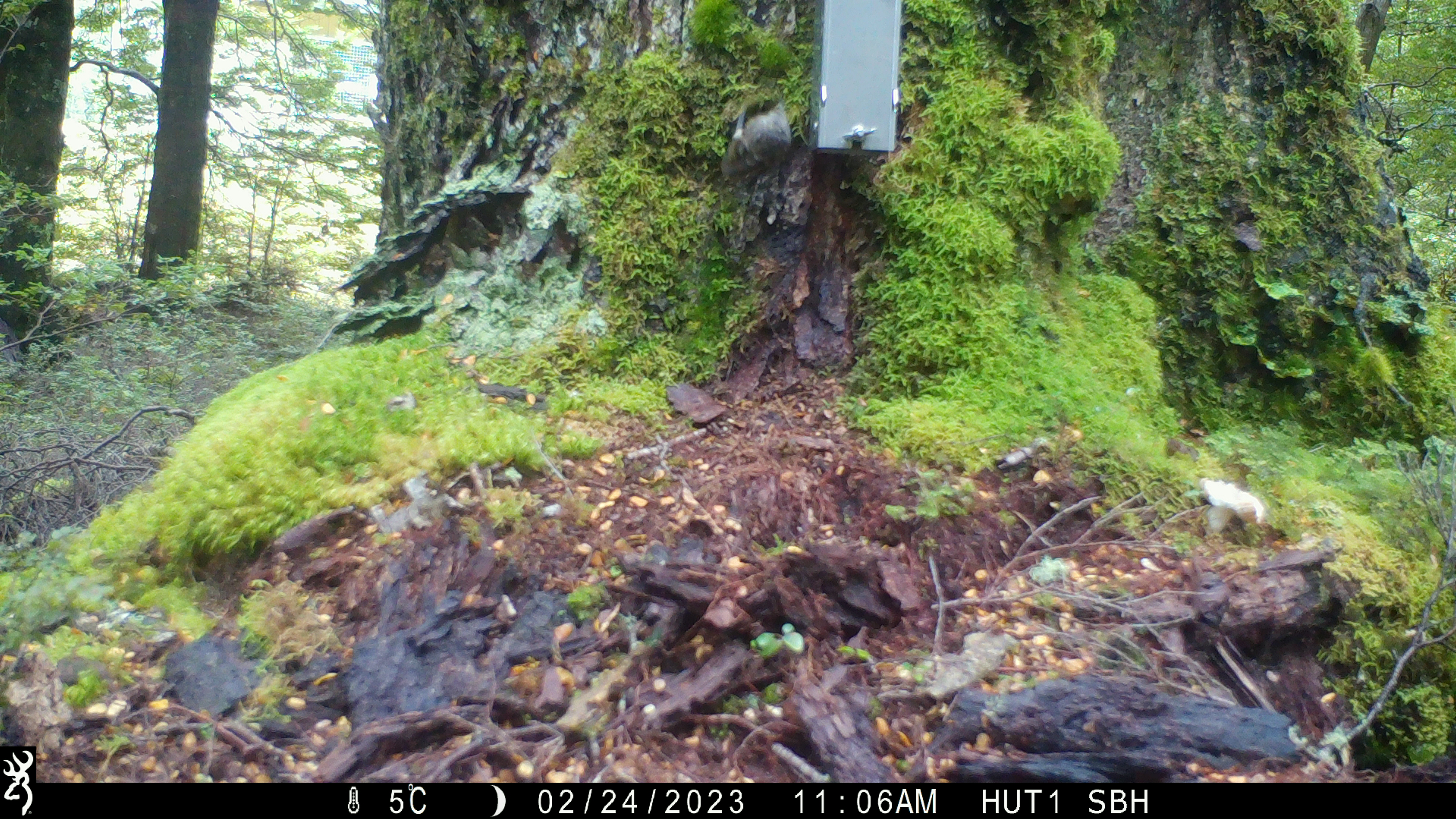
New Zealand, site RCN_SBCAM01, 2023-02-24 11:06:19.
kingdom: Animalia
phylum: Chordata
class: Aves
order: Passeriformes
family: Acanthisittidae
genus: Acanthisitta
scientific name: Acanthisitta chloris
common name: rifleman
Rifleman (Acanthisitta chloris).